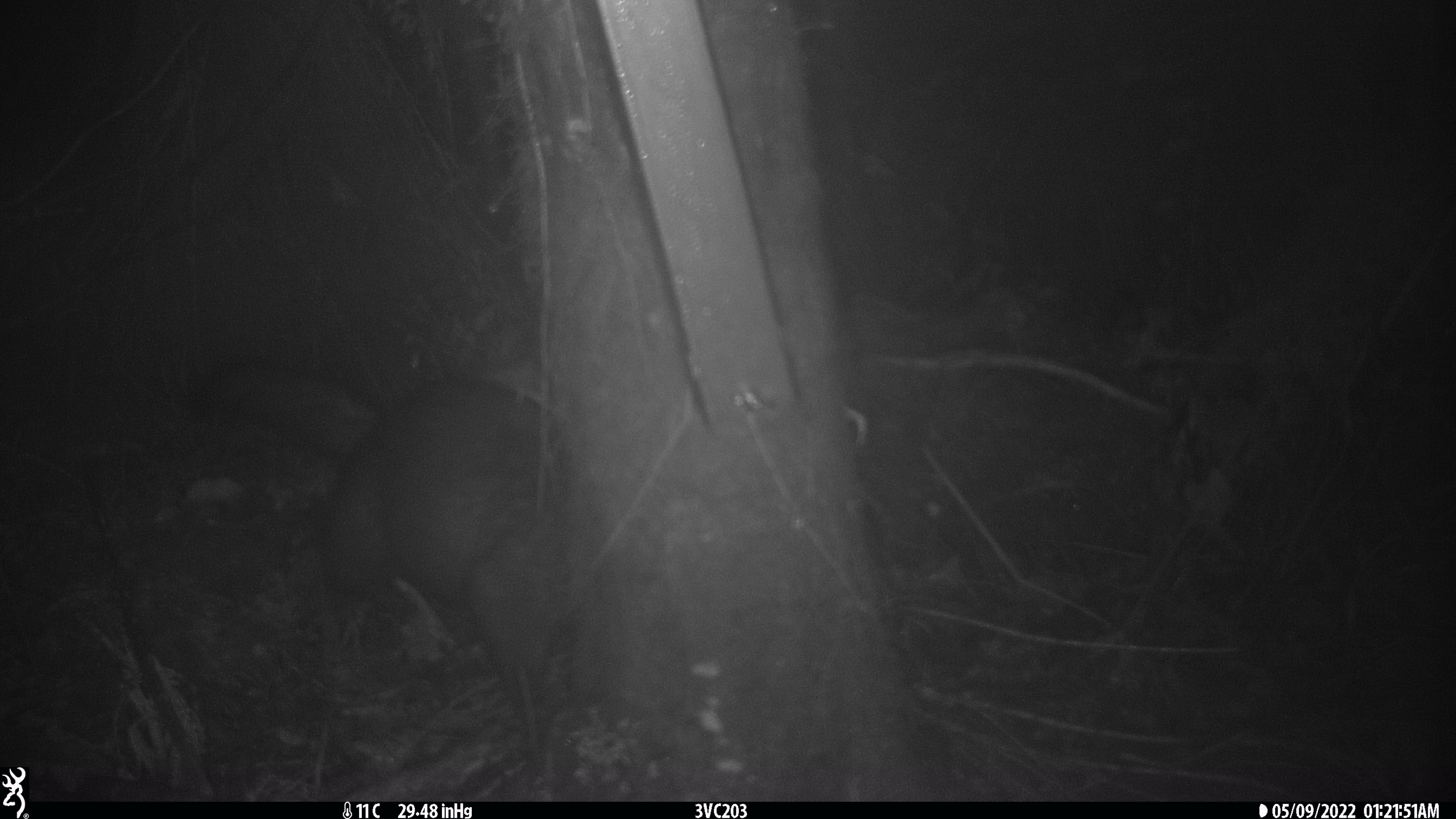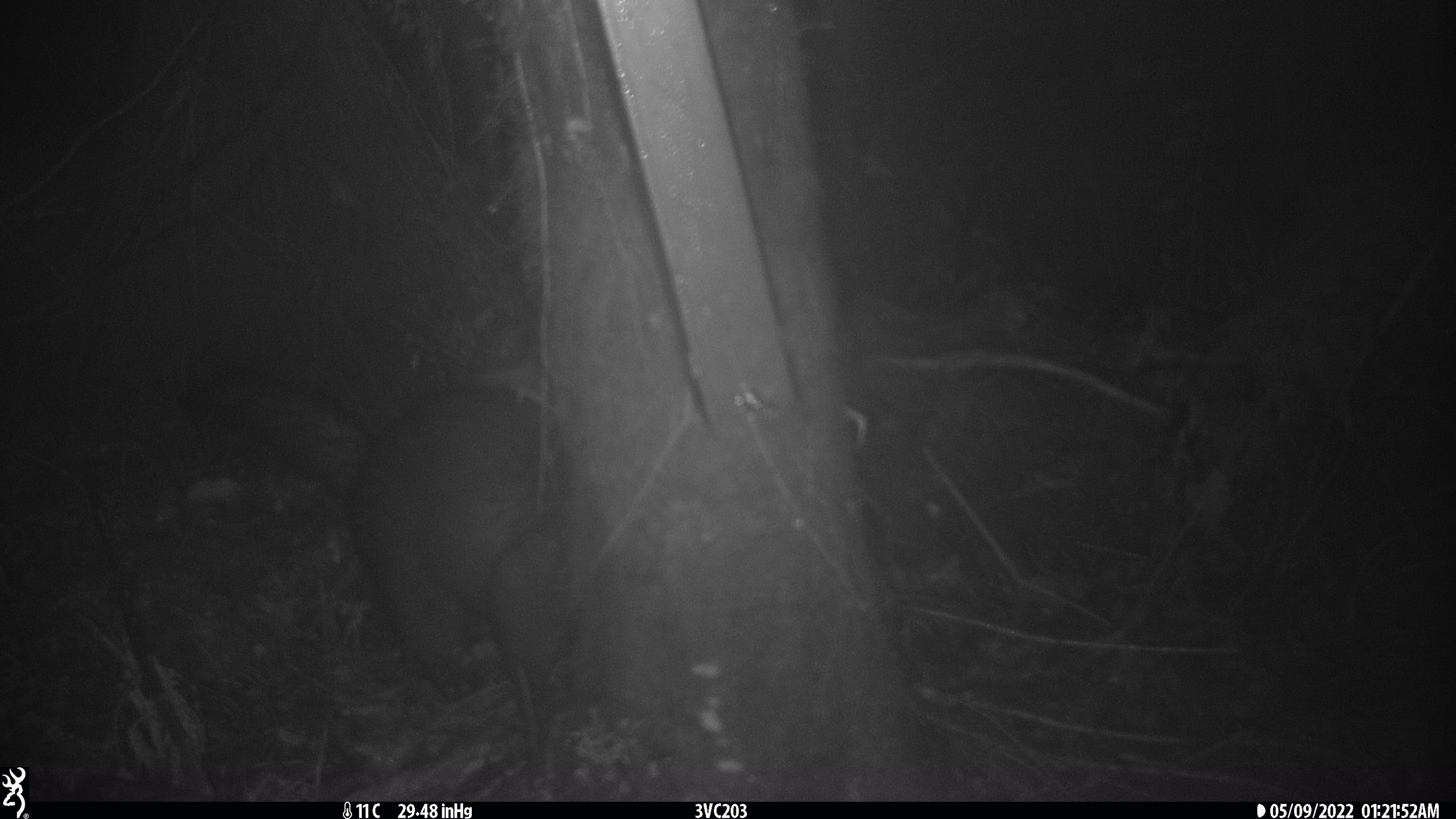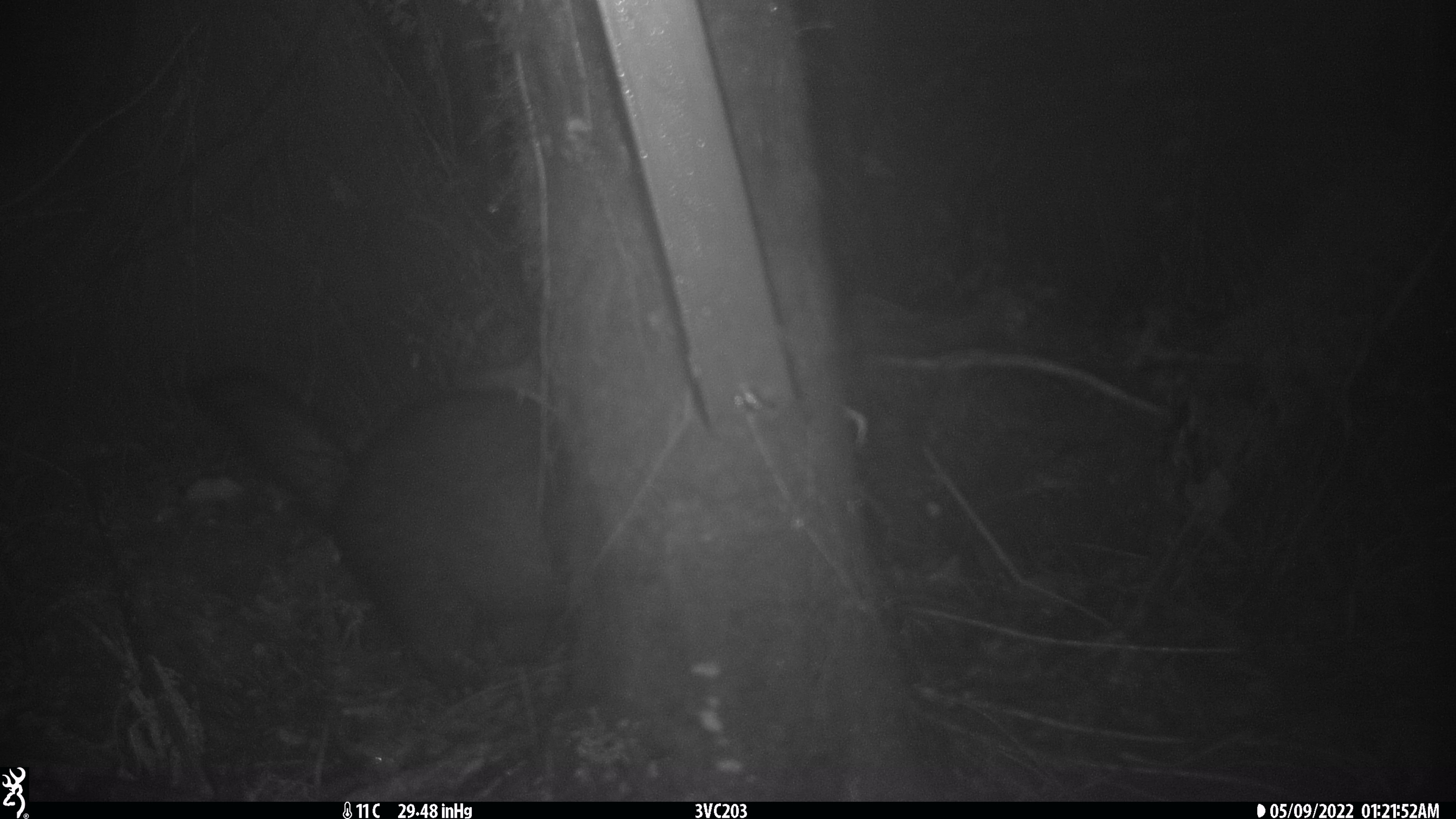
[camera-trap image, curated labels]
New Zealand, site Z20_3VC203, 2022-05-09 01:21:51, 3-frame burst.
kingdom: Animalia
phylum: Chordata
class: Mammalia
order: Diprotodontia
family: Phalangeridae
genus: Trichosurus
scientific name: Trichosurus vulpecula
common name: common brushtail possum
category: possum